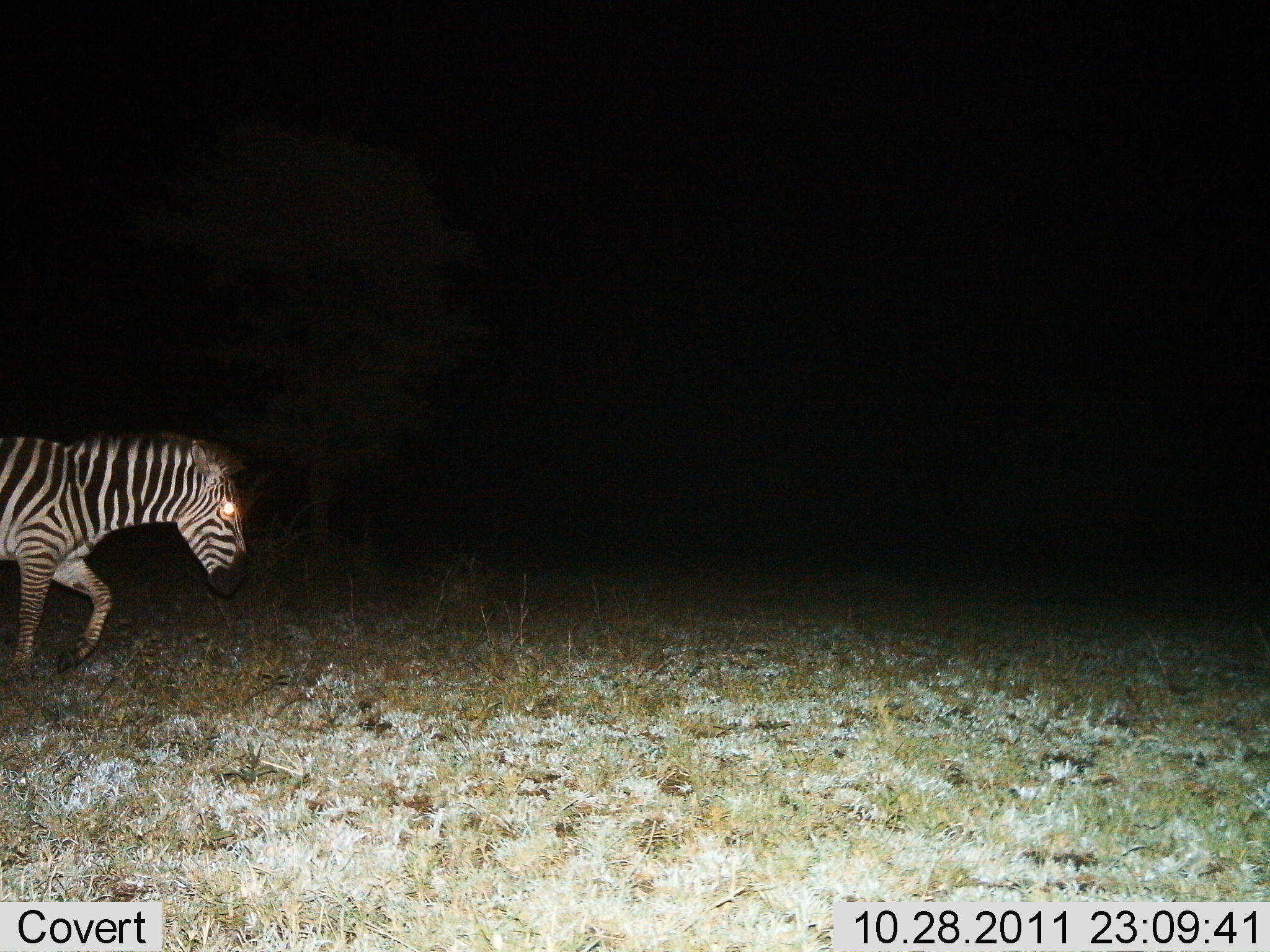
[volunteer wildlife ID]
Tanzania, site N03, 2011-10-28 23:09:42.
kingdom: Animalia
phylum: Chordata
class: Mammalia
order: Perissodactyla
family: Equidae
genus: Equus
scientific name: Equus quagga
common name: plains zebra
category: zebra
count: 1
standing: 18%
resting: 0%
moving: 82%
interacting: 0%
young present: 0%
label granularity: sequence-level